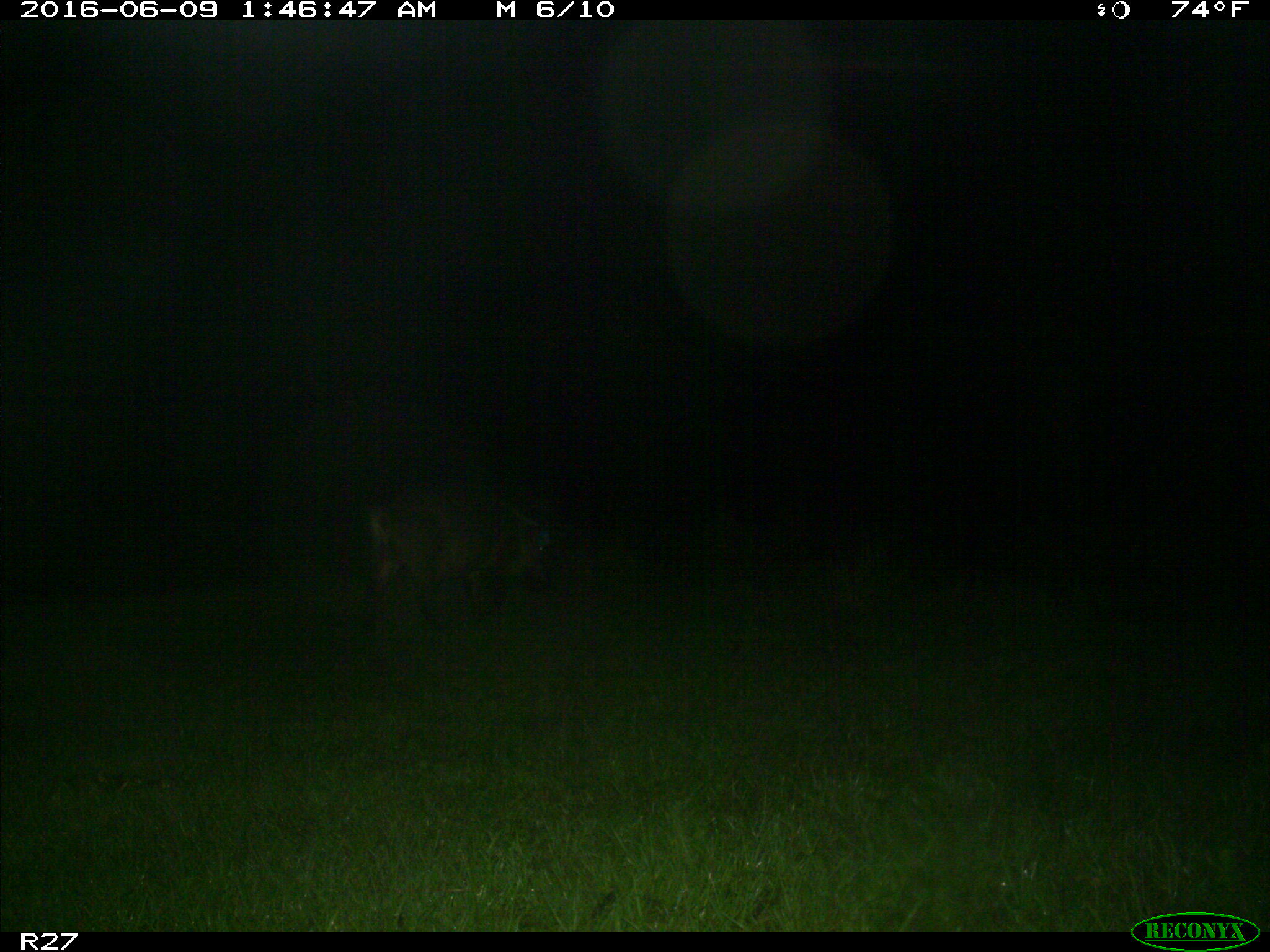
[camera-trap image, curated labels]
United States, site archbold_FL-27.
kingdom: Animalia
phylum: Chordata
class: Mammalia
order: Artiodactyla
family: Suidae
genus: Sus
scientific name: Sus scrofa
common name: wild boar